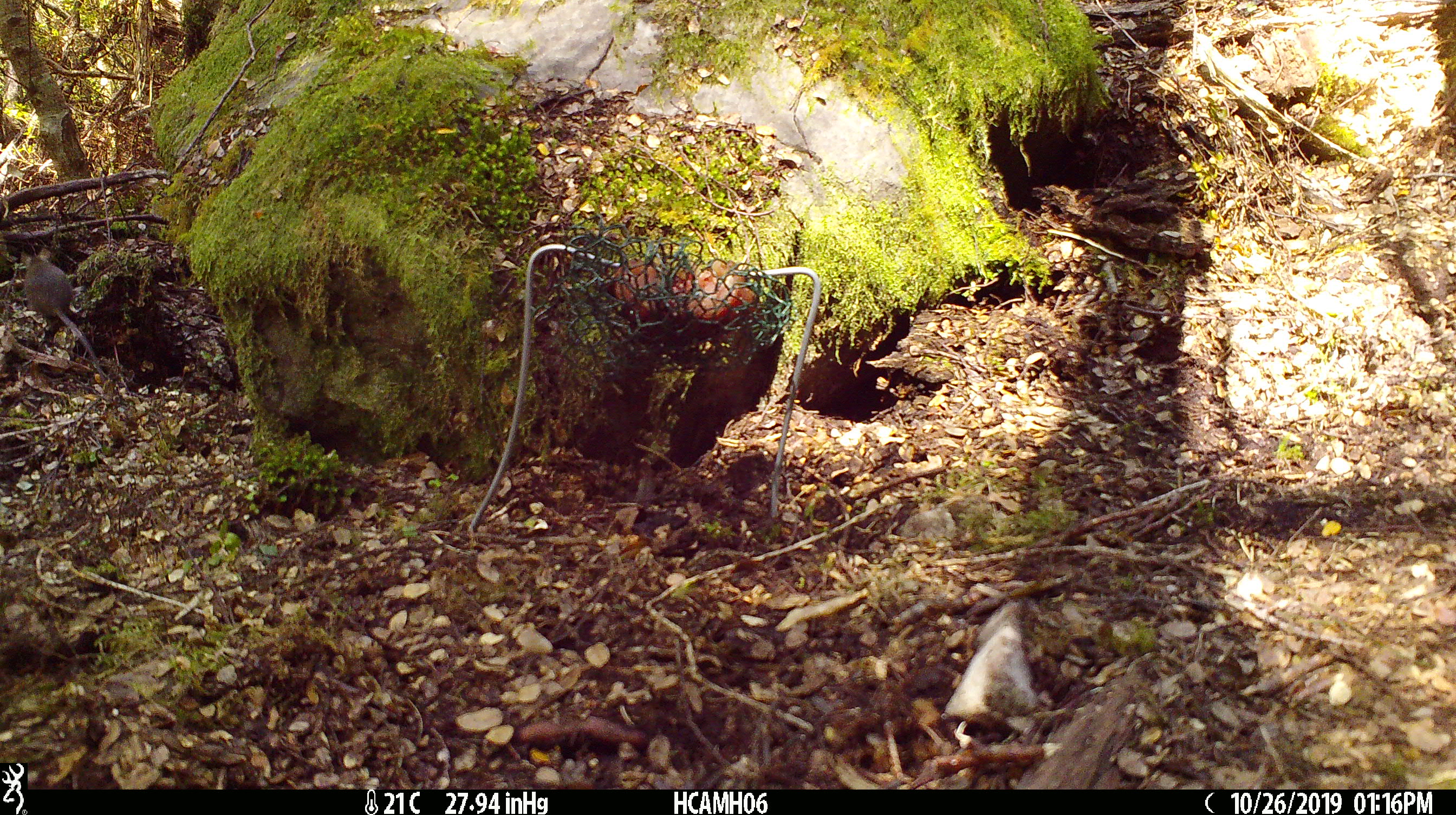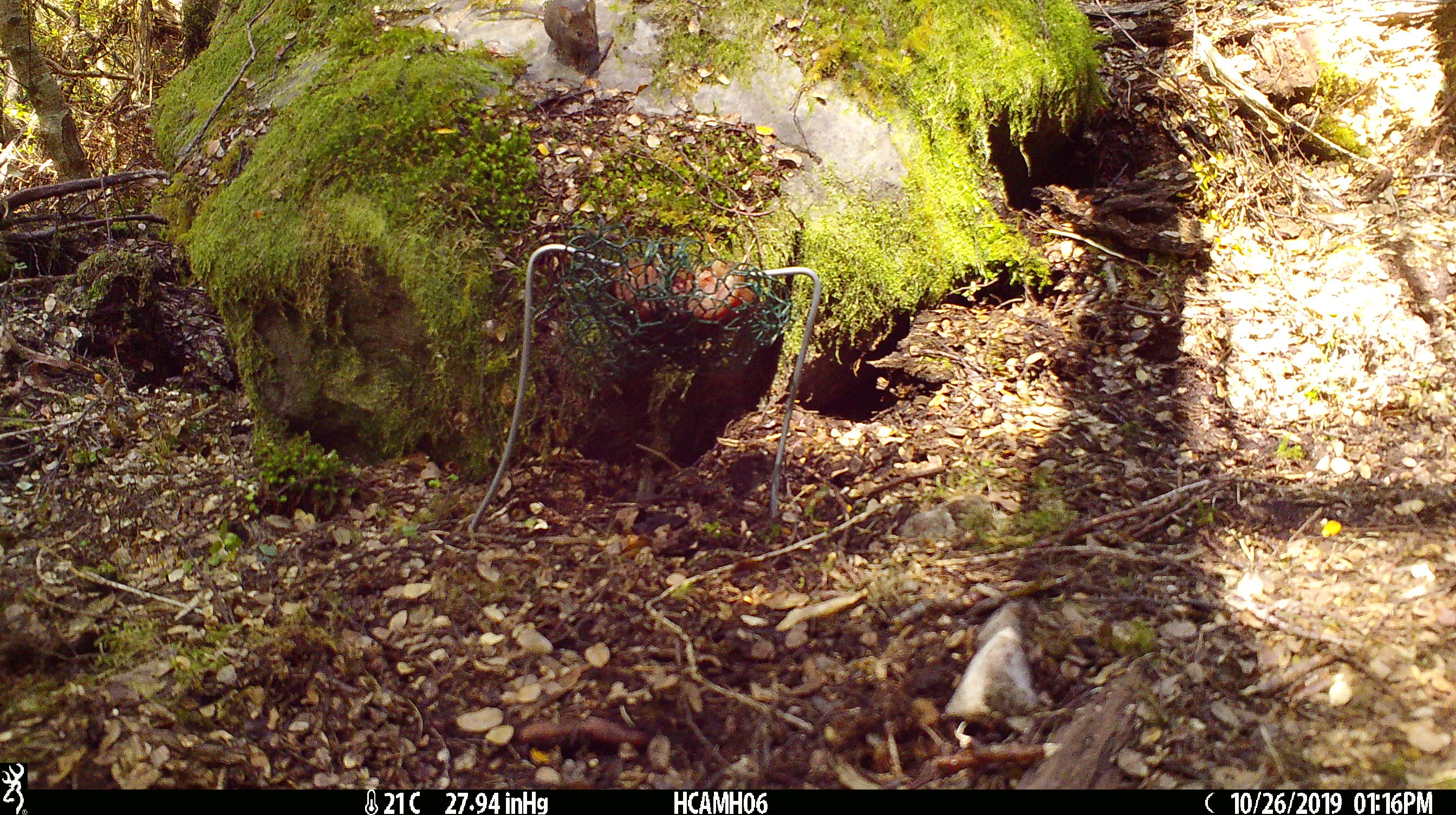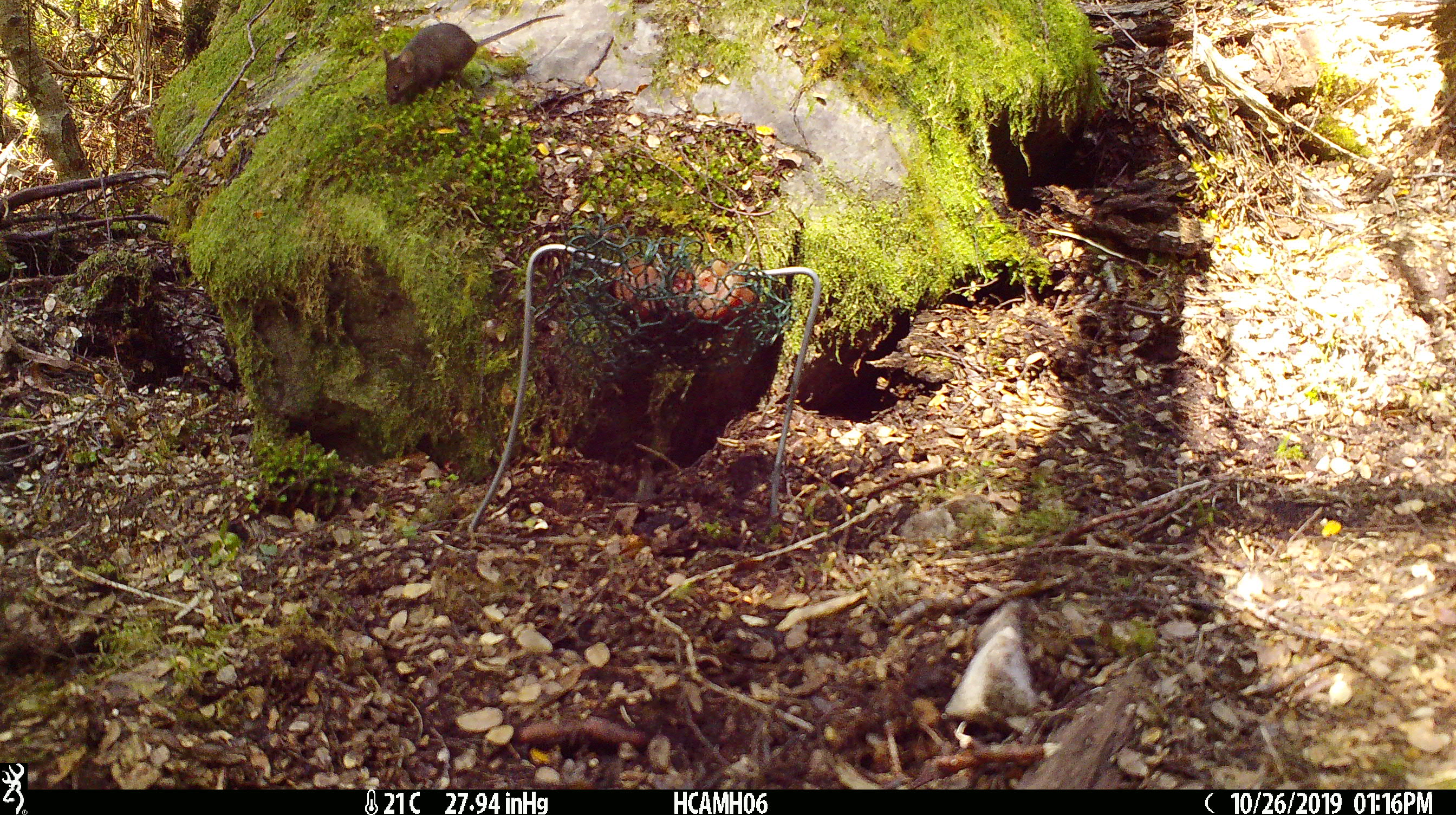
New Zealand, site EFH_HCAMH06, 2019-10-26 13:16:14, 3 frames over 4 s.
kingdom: Animalia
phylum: Chordata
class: Mammalia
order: Rodentia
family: Muridae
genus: Mus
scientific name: Mus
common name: mouse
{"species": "mouse (Mus)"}